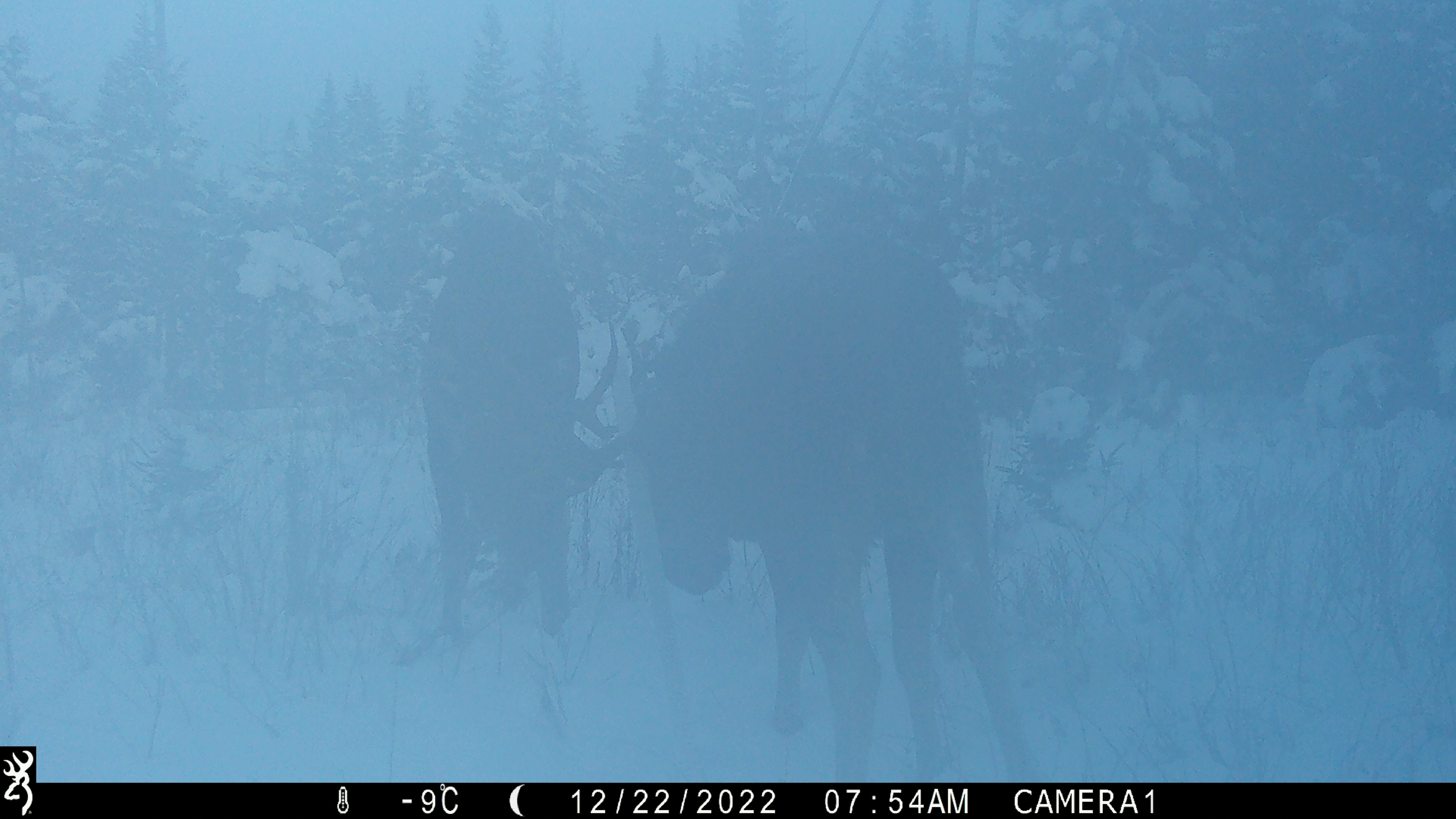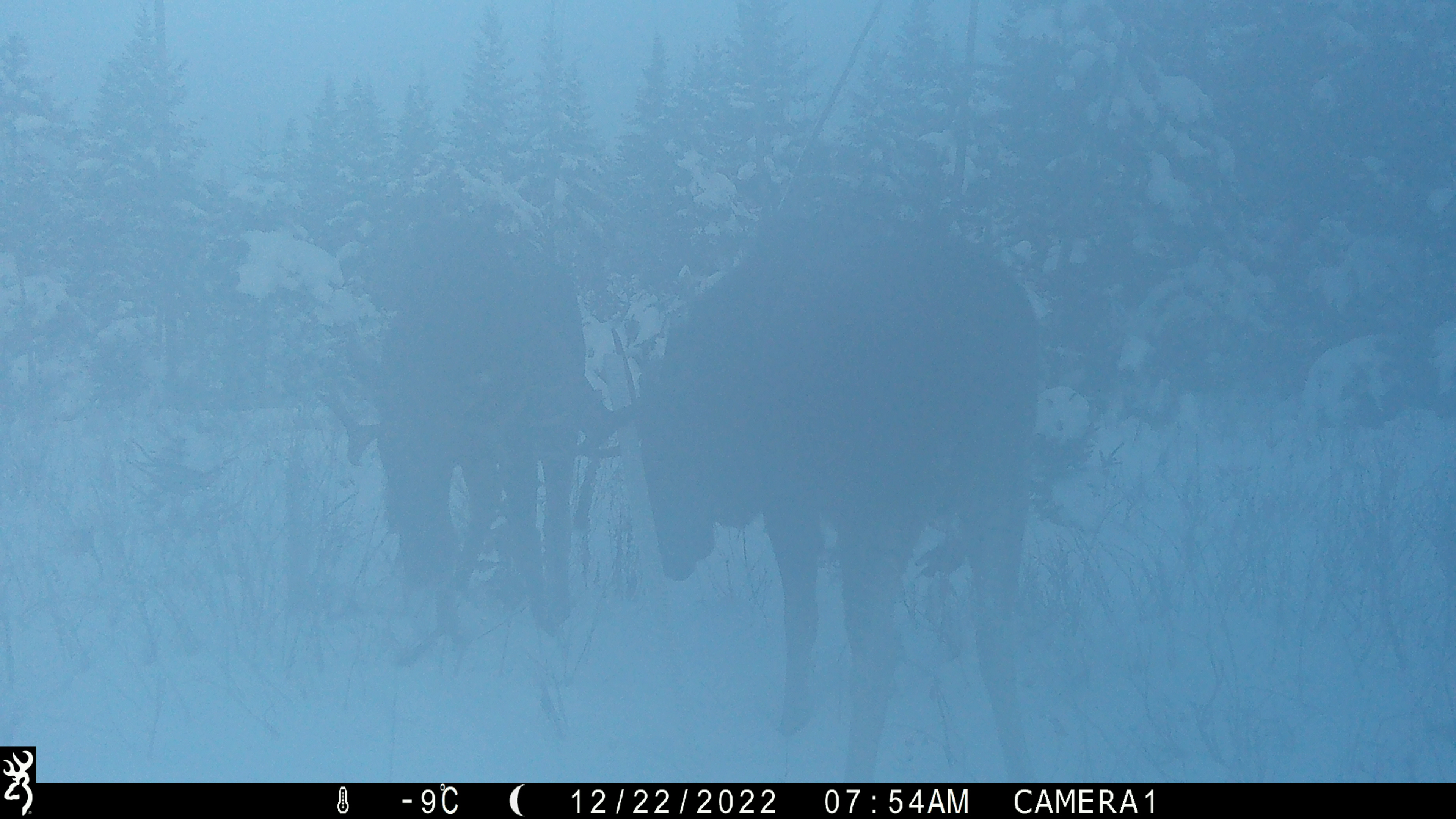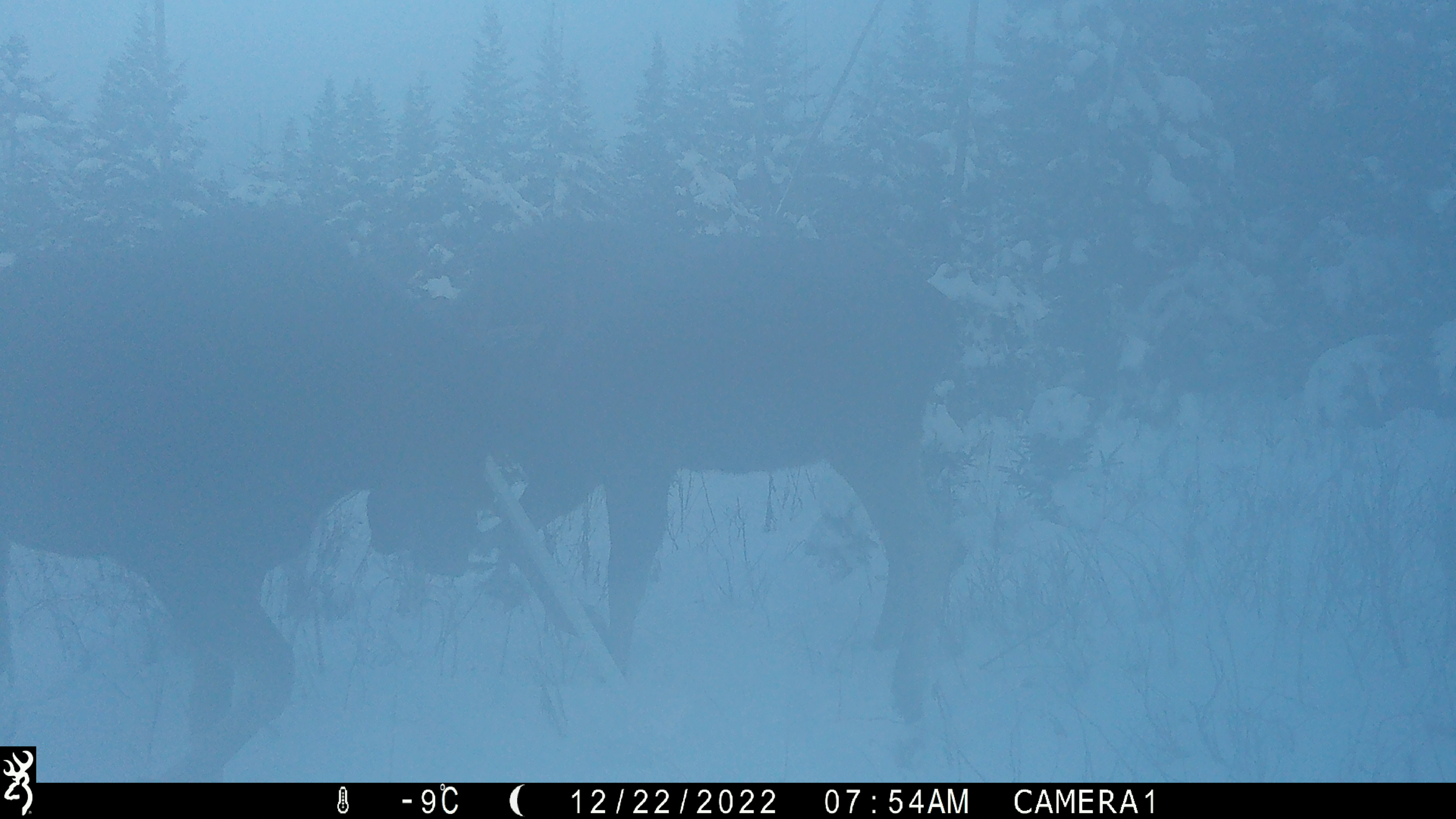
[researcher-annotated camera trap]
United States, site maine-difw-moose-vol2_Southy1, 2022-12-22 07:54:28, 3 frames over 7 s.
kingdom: Animalia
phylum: Chordata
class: Mammalia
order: Artiodactyla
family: Cervidae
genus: Alces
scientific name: Alces alces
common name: moose